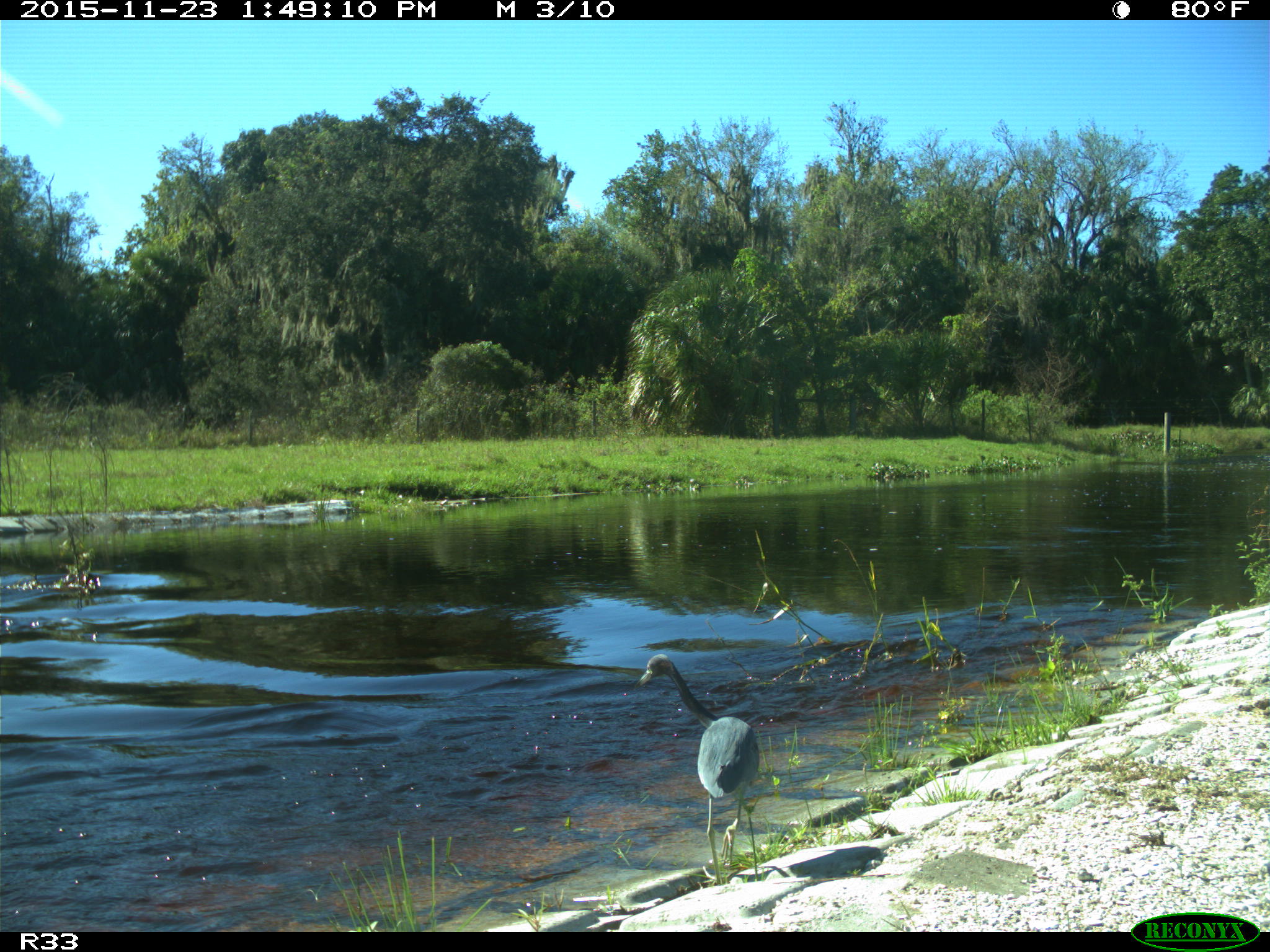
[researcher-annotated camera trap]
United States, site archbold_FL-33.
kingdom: Animalia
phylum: Chordata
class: Aves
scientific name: Aves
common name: birds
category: unidentified bird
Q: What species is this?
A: Unidentified bird (birds) (Aves).